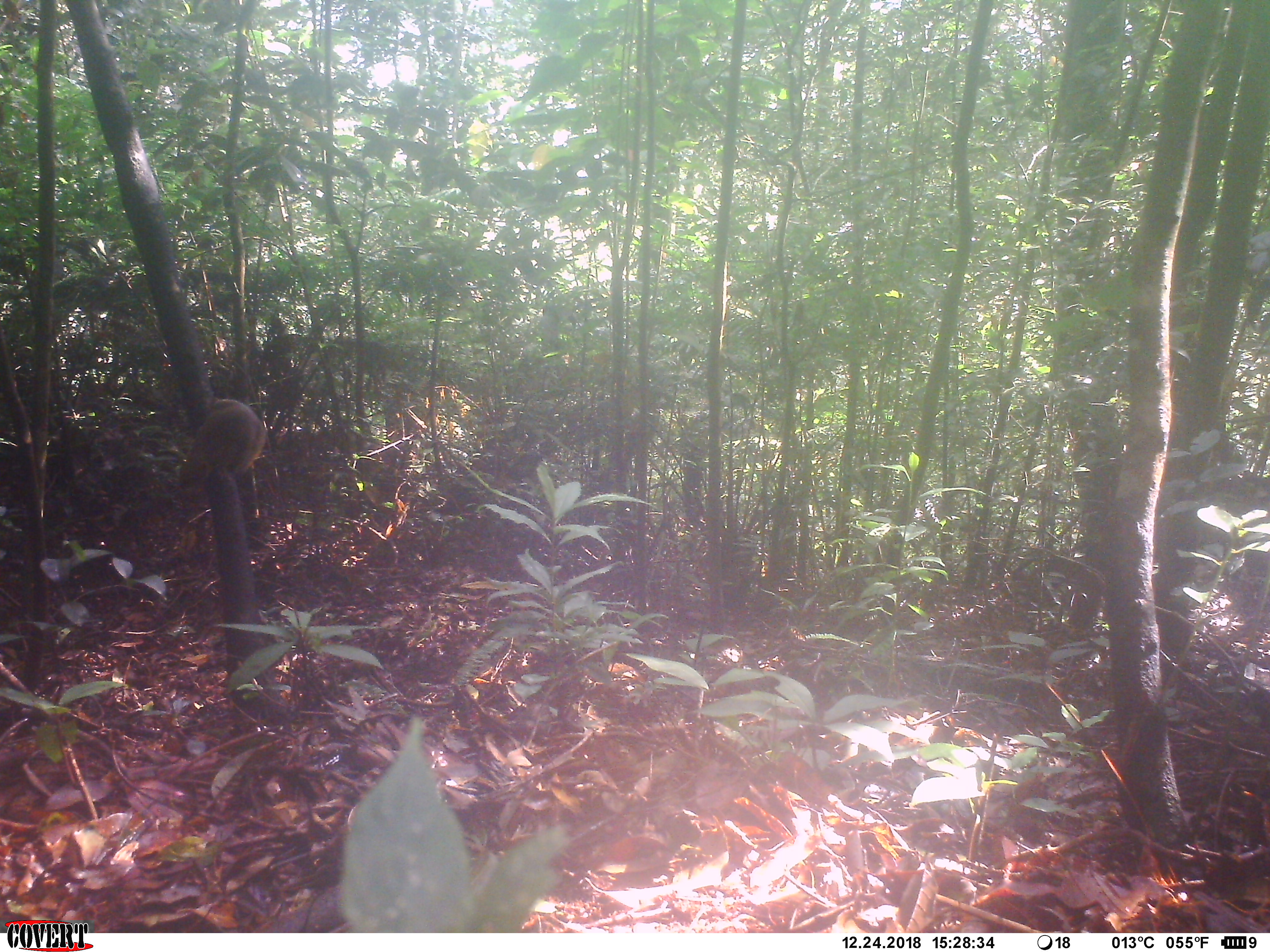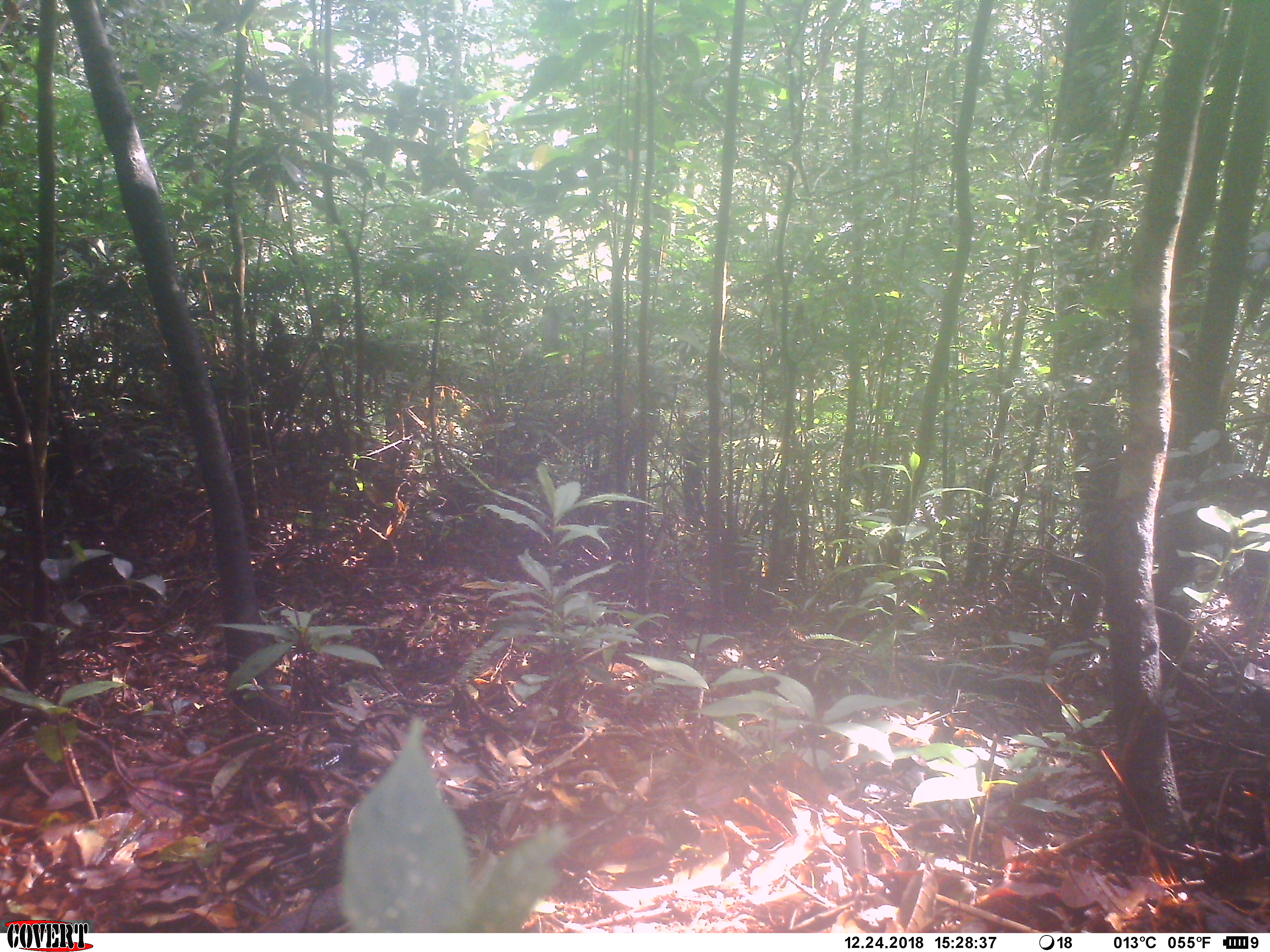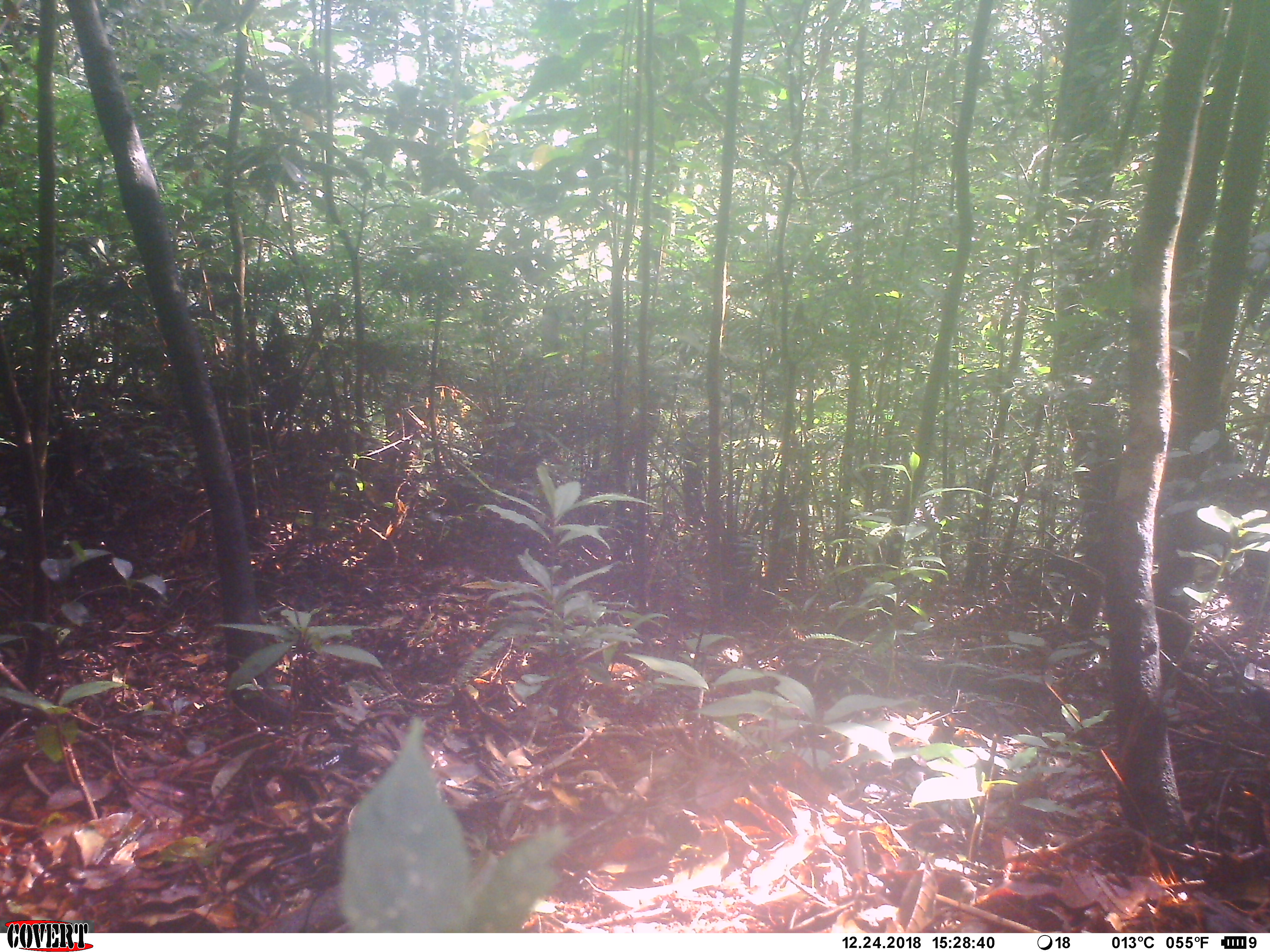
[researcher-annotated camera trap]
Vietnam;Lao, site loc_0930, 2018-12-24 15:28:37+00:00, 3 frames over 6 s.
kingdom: Animalia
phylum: Chordata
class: Mammalia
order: Rodentia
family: Sciuridae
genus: Sciurus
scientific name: Sciurus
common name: squirrel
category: unidentified squirrel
Unidentified squirrel (squirrel) (Sciurus). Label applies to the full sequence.